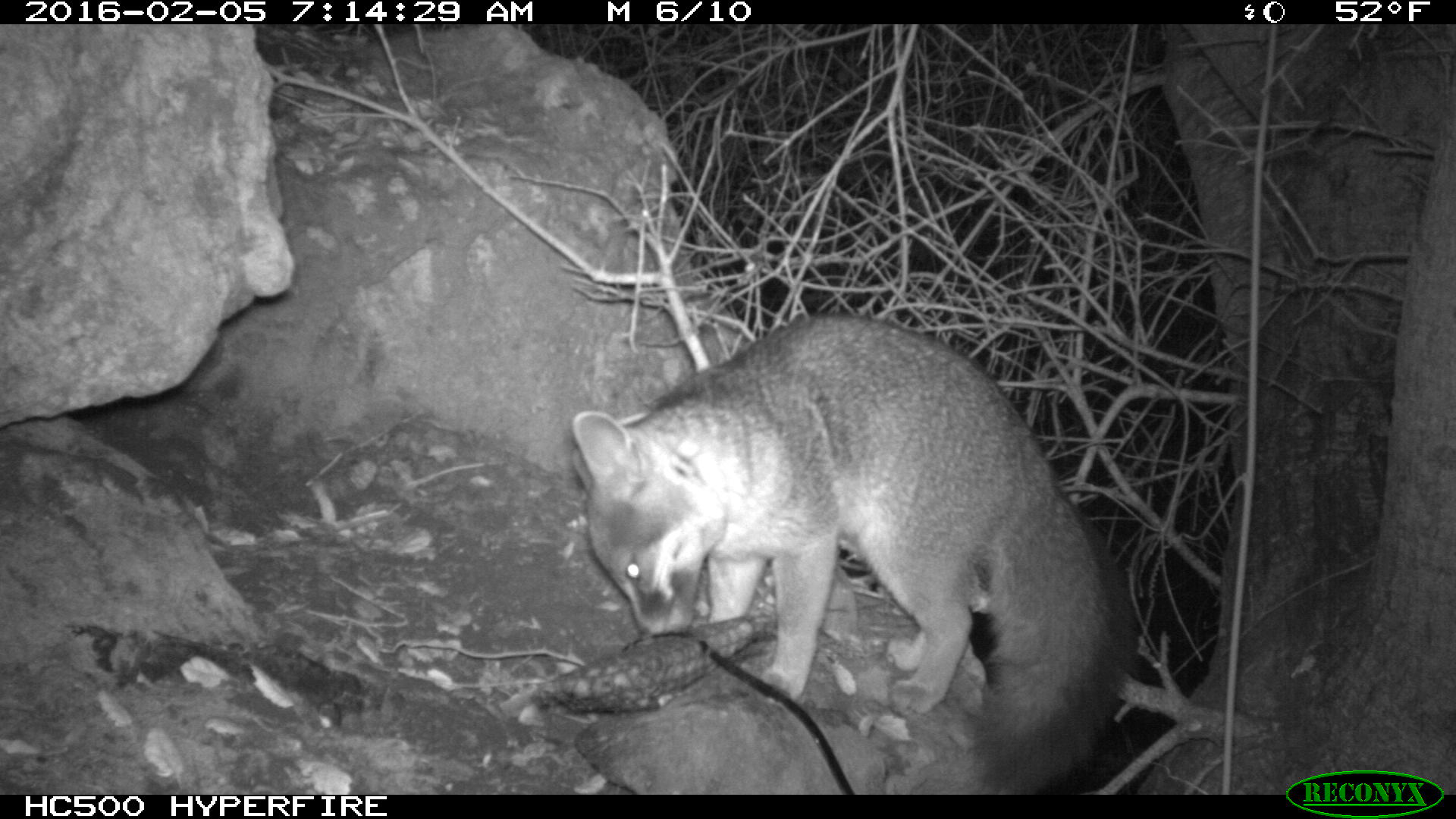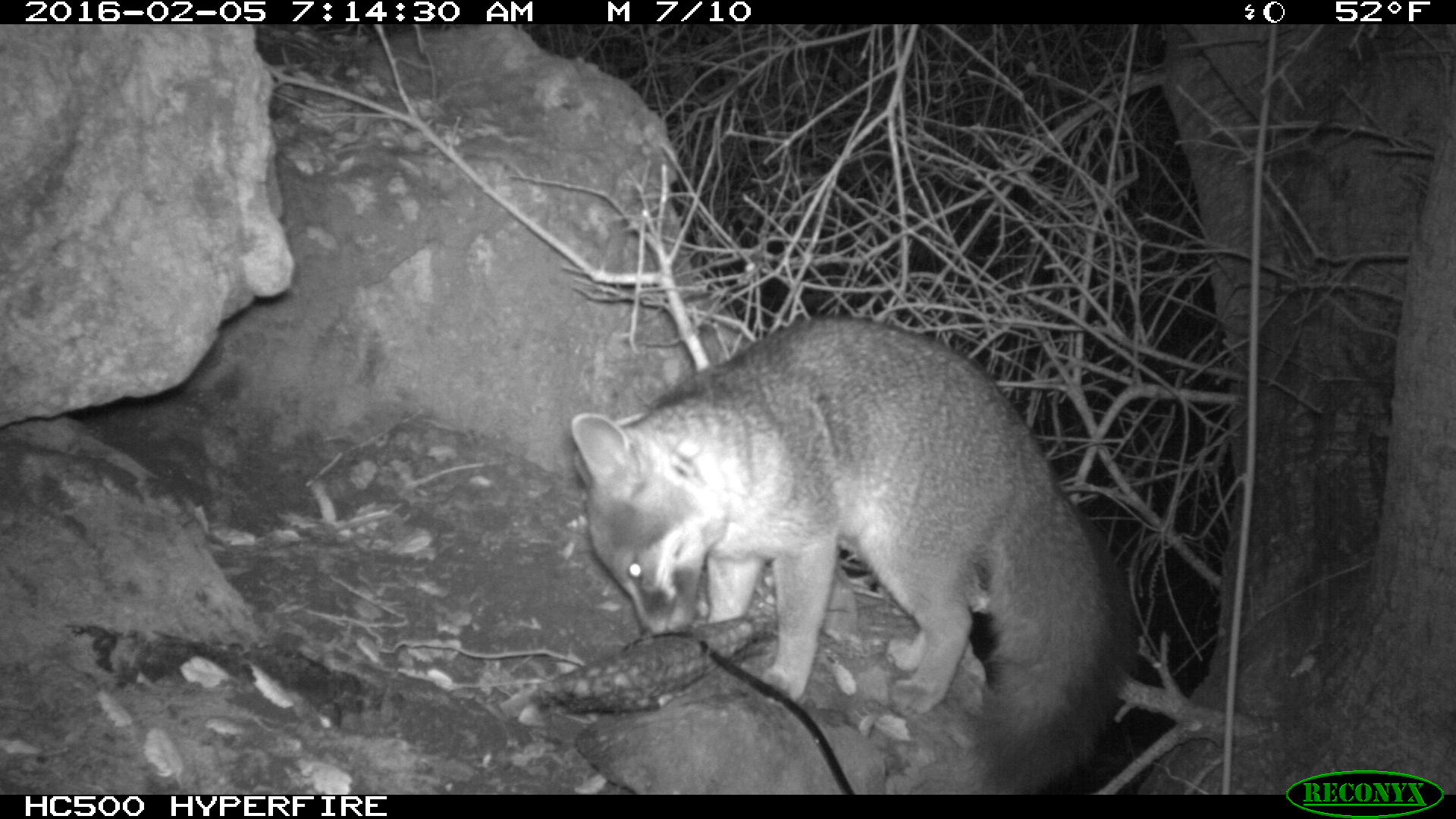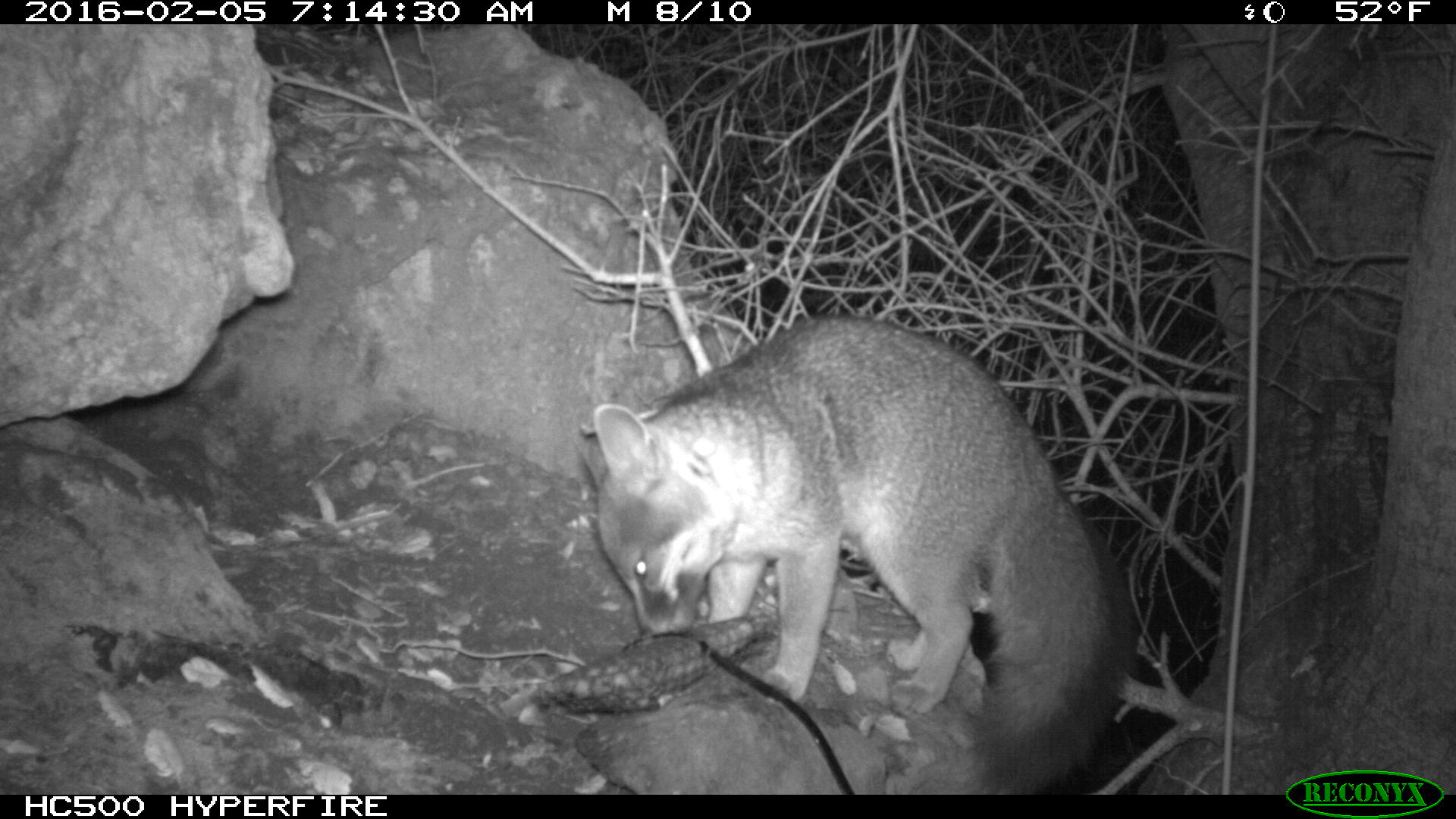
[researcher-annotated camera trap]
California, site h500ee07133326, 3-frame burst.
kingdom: Animalia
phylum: Chordata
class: Mammalia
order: Carnivora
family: Canidae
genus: Urocyon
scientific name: Urocyon littoralis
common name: island fox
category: fox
Fox (island fox) (Urocyon littoralis).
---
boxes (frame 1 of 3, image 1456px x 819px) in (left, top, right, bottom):
fox: (566, 311, 1137, 793)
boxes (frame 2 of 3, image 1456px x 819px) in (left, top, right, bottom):
fox: (566, 315, 1141, 793)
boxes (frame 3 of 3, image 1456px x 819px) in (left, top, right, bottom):
fox: (580, 315, 1138, 795)